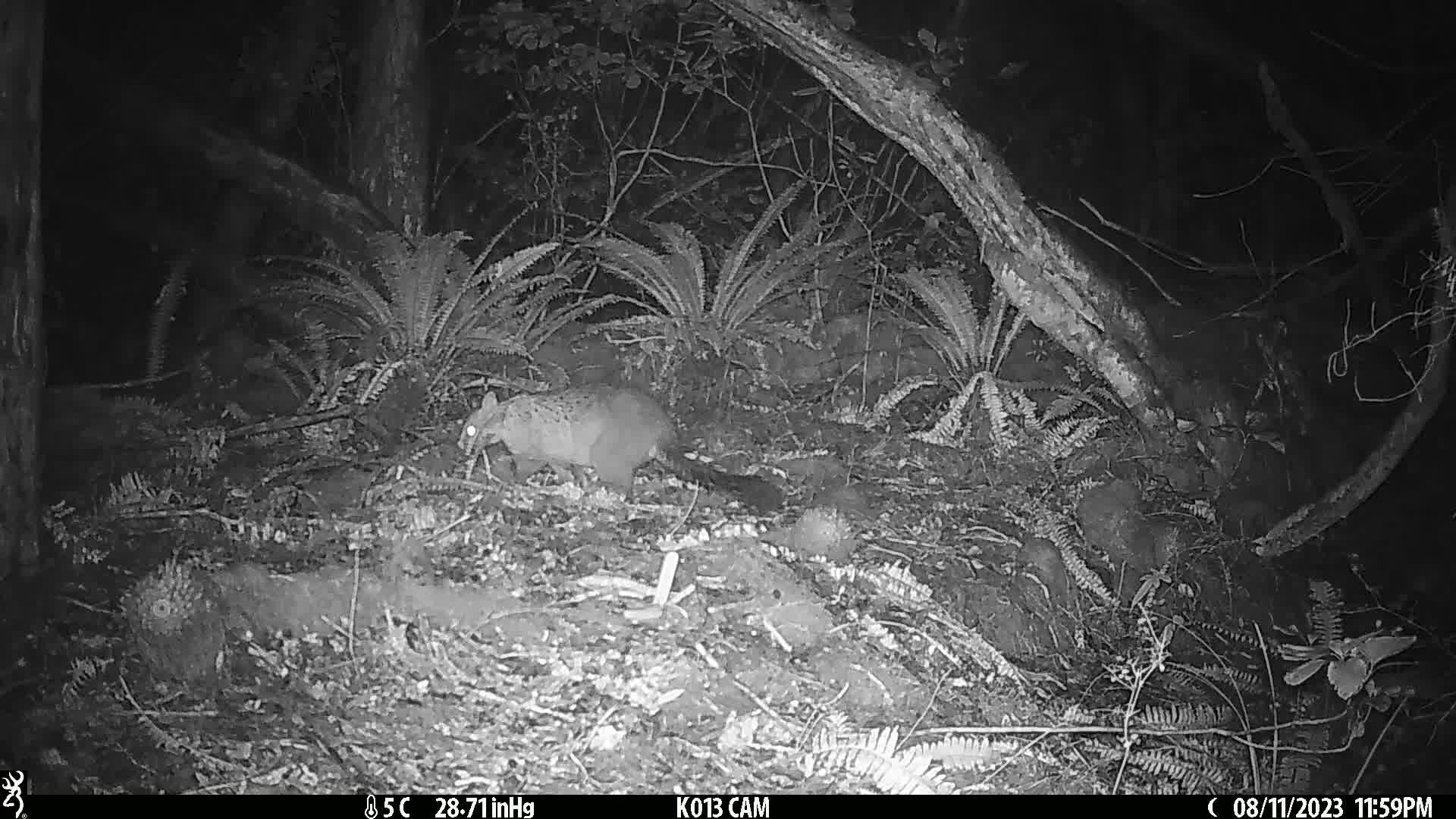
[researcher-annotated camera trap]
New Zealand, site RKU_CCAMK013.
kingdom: Animalia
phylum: Chordata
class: Mammalia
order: Diprotodontia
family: Phalangeridae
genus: Trichosurus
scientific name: Trichosurus vulpecula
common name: common brushtail possum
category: possum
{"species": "possum (common brushtail possum) (Trichosurus vulpecula)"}